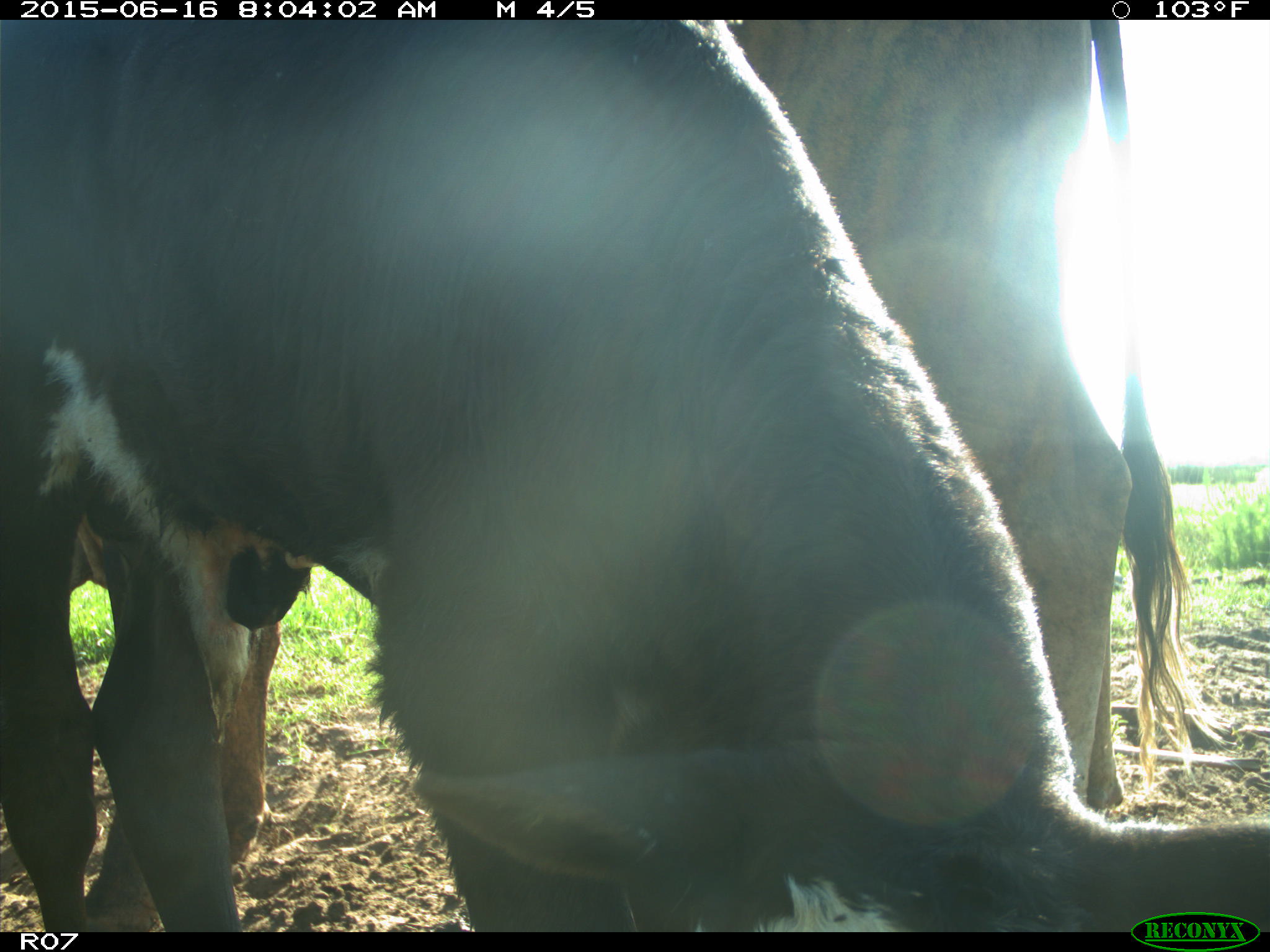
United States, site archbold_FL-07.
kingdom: Animalia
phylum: Chordata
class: Mammalia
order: Artiodactyla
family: Bovidae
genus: Bos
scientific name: Bos taurus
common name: domestic cow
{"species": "Bos taurus (domestic cow)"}